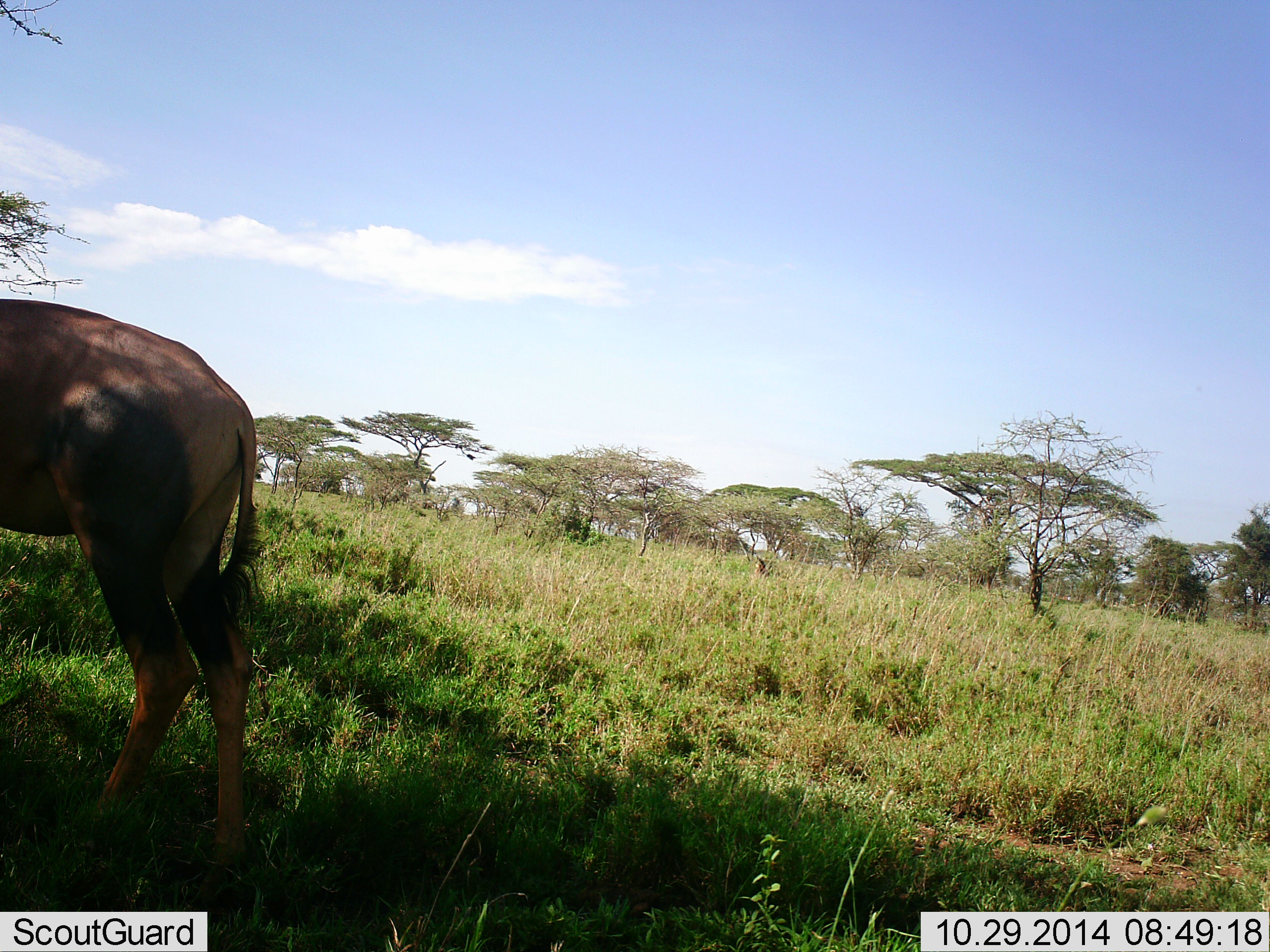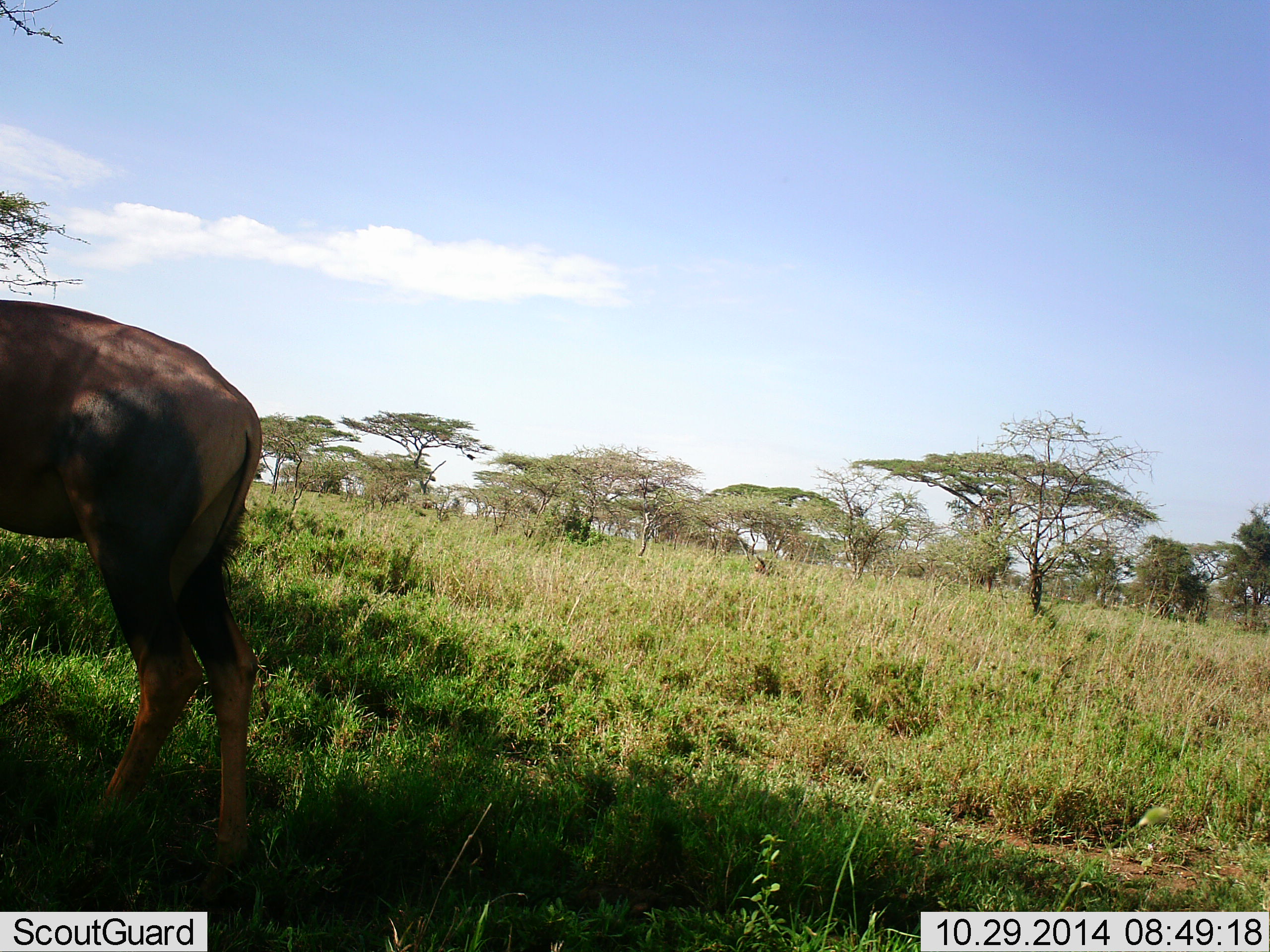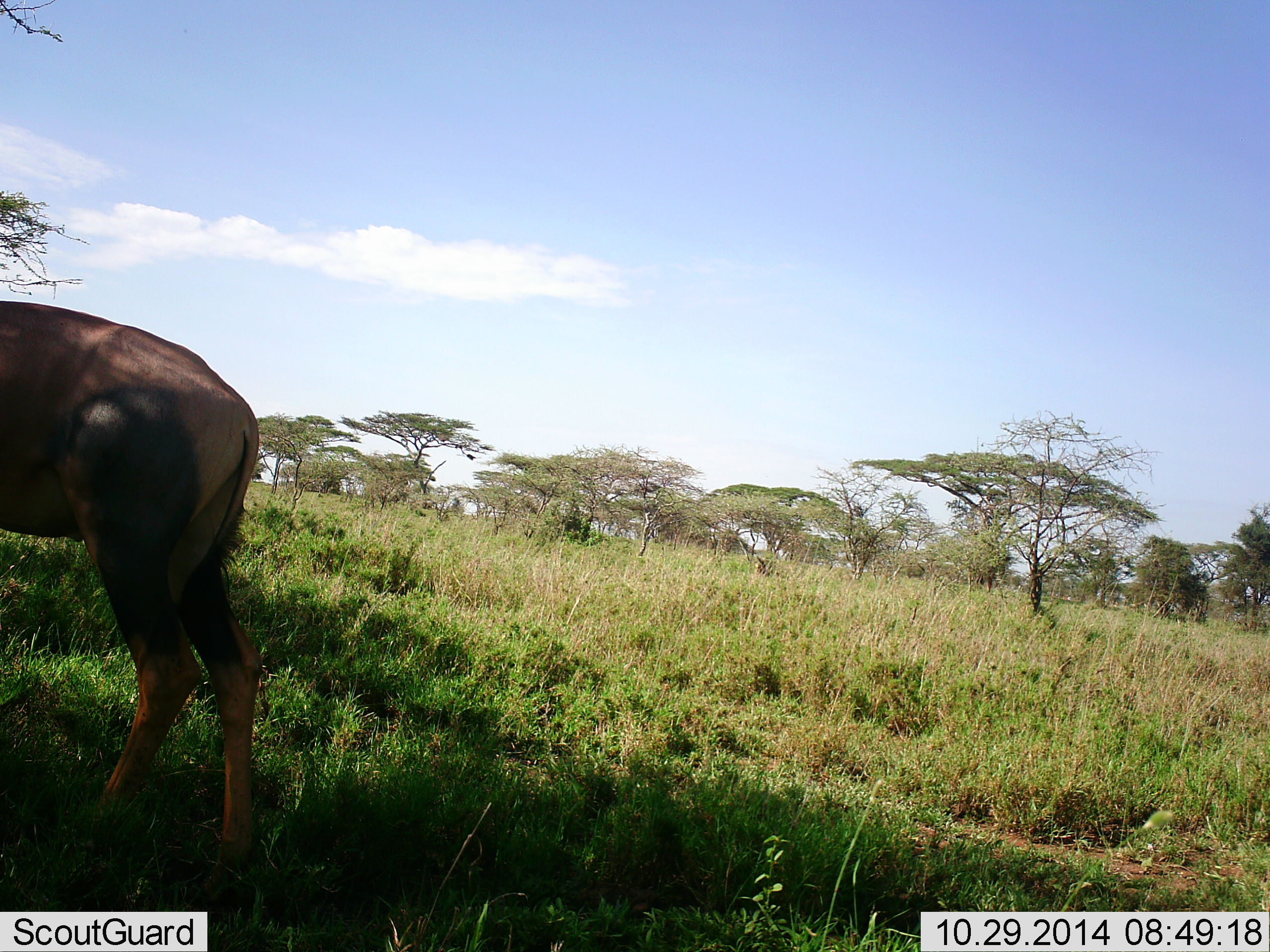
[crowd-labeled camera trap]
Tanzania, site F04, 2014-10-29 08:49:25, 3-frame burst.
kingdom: Animalia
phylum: Chordata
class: Mammalia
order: Artiodactyla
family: Bovidae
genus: Damaliscus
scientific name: Damaliscus lunatus jimela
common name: topi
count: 1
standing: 91%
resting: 0%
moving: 0%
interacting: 0%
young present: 0%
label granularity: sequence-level